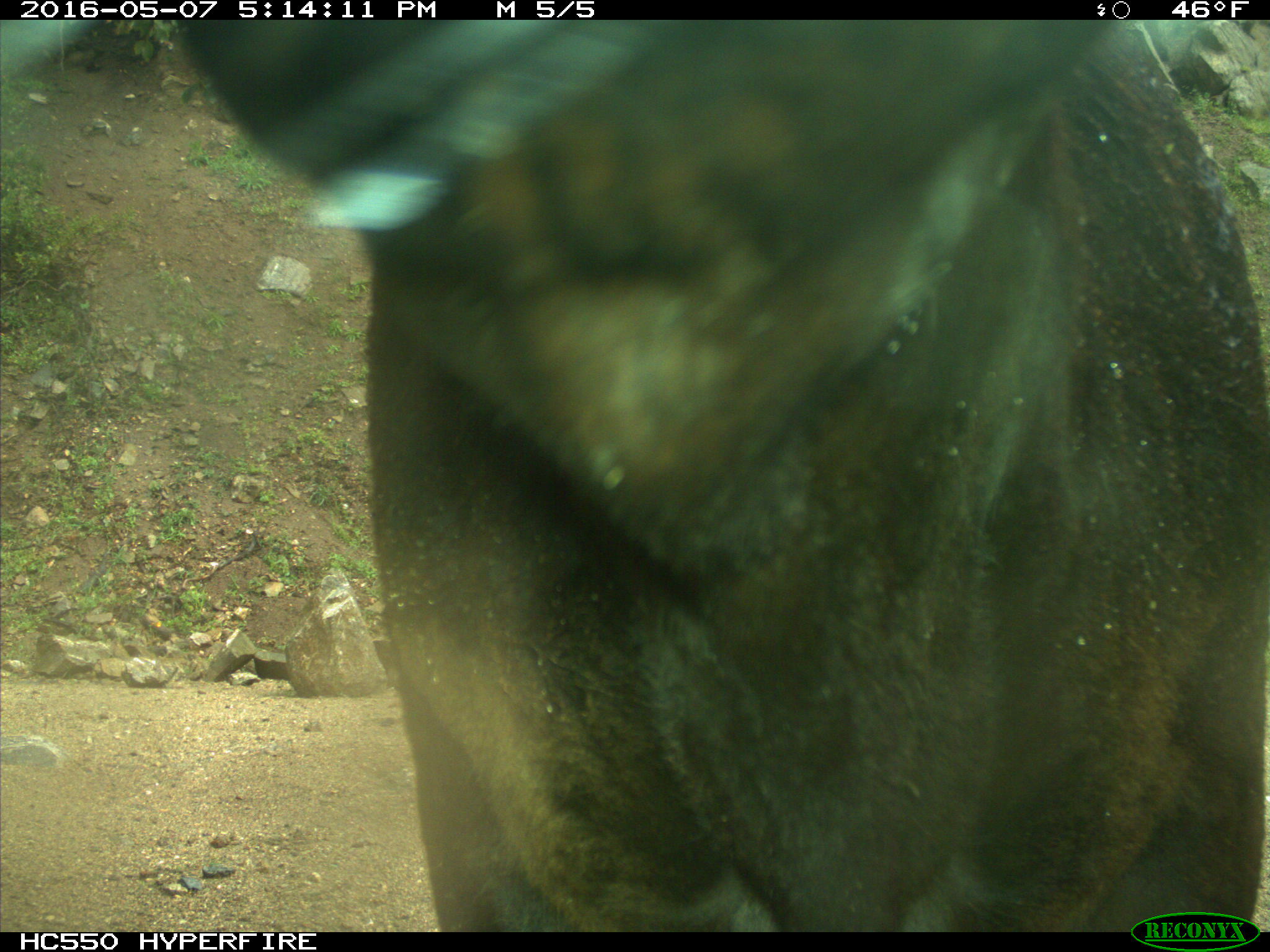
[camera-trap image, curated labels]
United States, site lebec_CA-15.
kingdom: Animalia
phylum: Chordata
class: Mammalia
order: Artiodactyla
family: Bovidae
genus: Bos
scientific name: Bos taurus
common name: domestic cow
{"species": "Bos taurus (domestic cow)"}